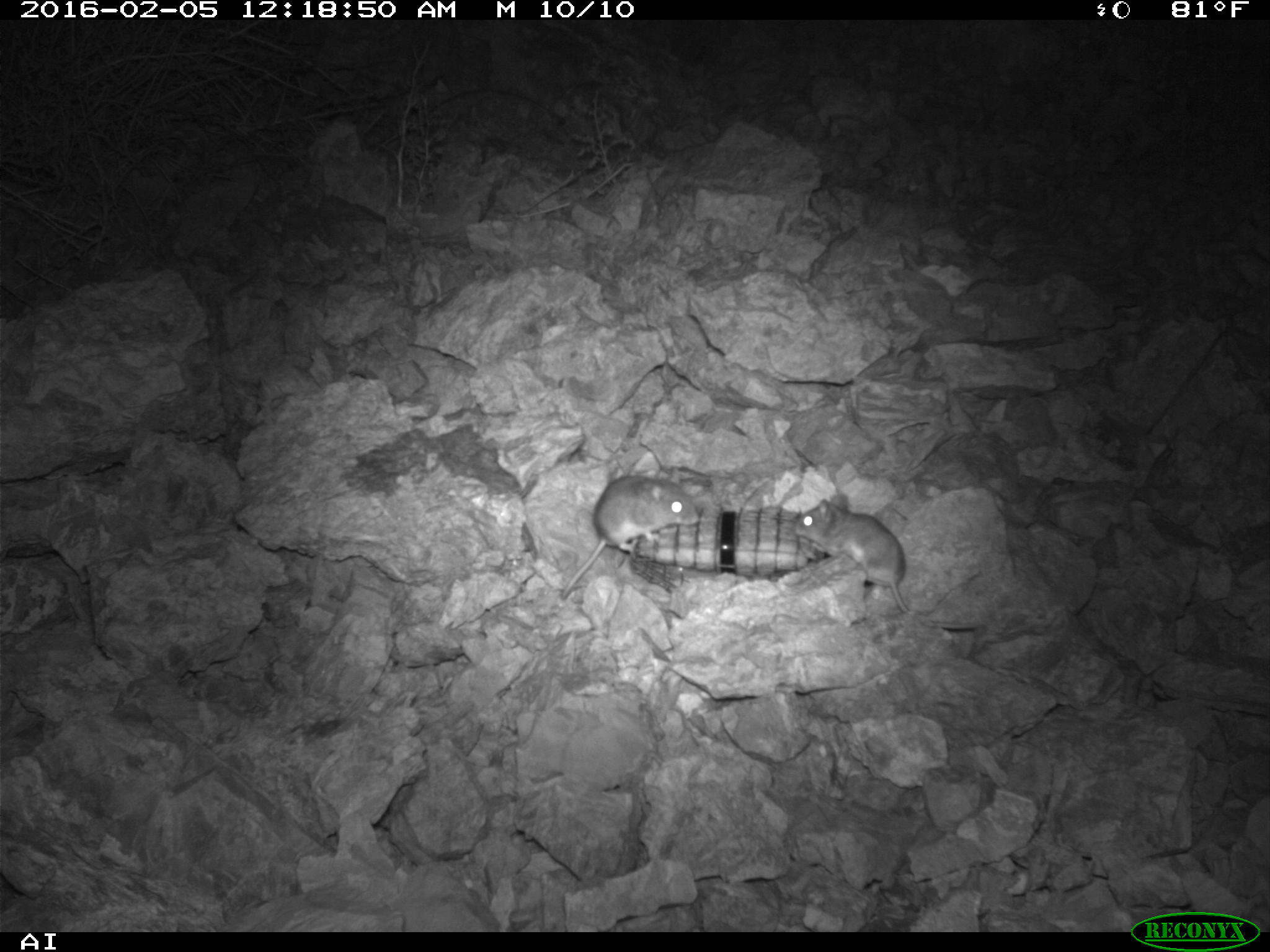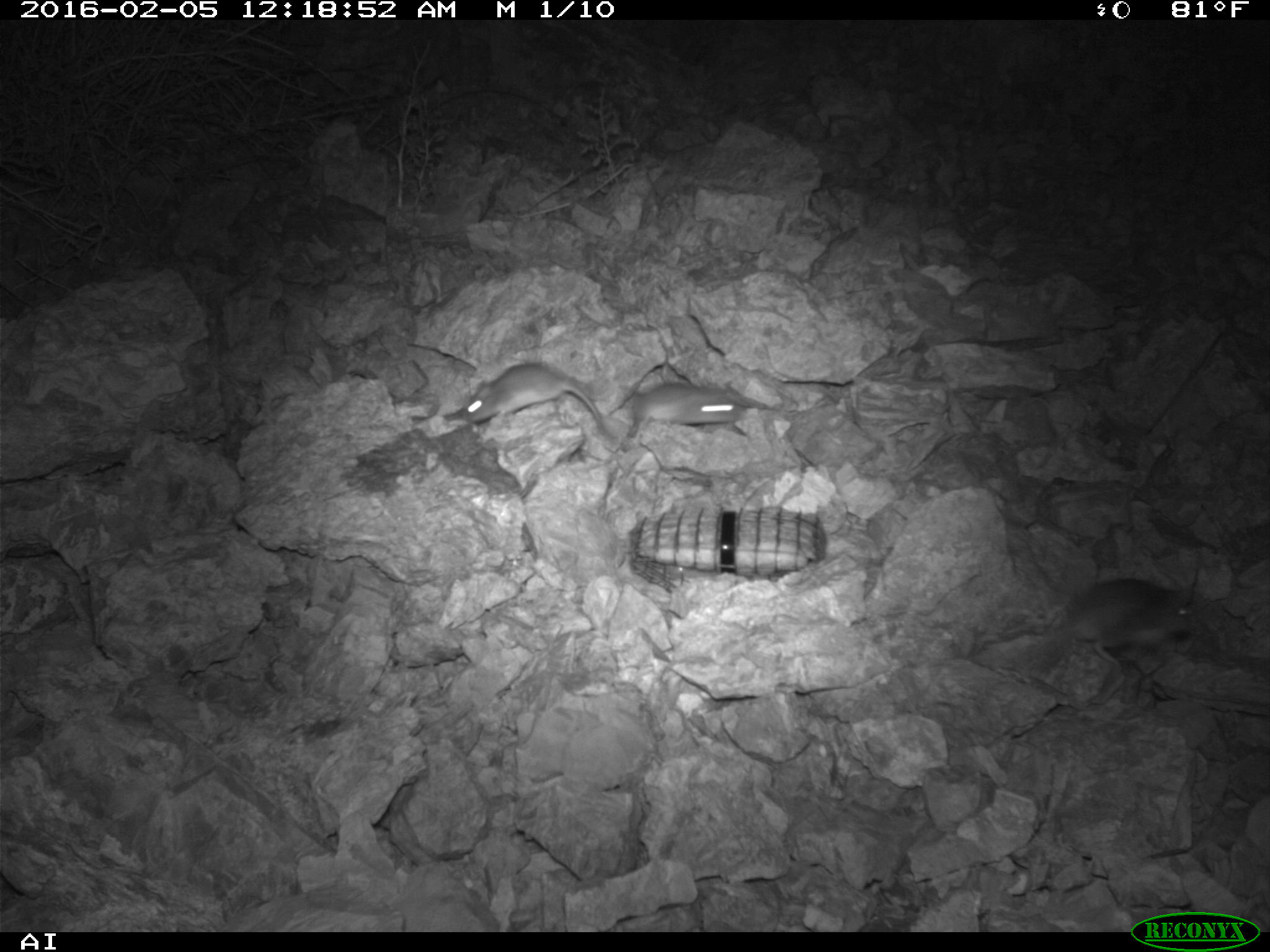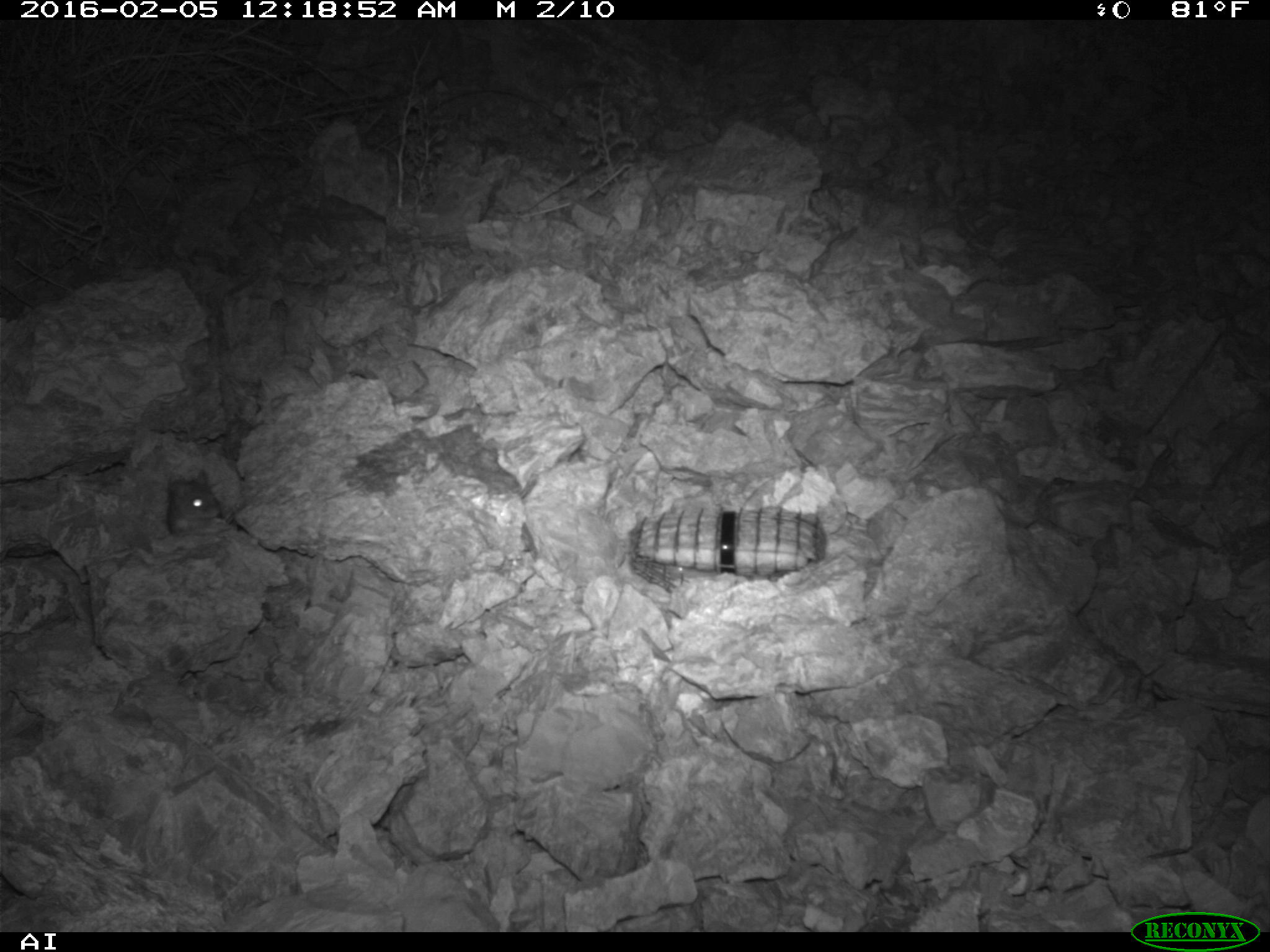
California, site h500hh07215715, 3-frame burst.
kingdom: Animalia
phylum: Chordata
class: Mammalia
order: Rodentia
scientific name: Rodentia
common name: rodent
Rodent (Rodentia).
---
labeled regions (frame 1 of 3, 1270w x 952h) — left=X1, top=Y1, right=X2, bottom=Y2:
rodent: left=792, top=494, right=983, bottom=628; left=561, top=472, right=699, bottom=597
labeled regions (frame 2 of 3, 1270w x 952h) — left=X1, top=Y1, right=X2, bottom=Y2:
rodent: left=464, top=362, right=616, bottom=439; left=1067, top=577, right=1193, bottom=666; left=629, top=382, right=745, bottom=439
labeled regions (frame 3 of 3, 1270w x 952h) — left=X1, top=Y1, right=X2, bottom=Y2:
rodent: left=164, top=469, right=226, bottom=537